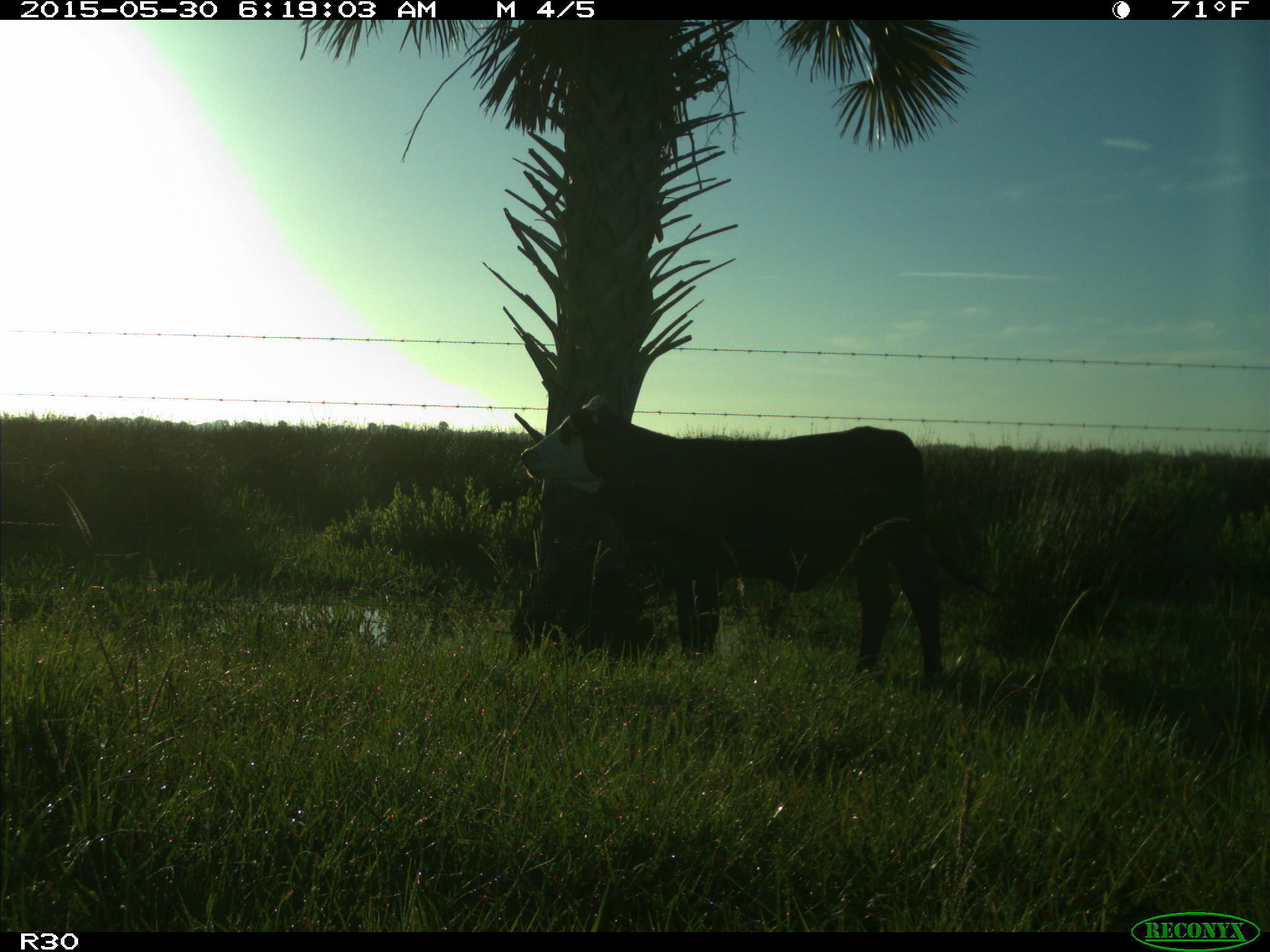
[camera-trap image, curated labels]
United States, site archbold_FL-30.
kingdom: Animalia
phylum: Chordata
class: Mammalia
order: Artiodactyla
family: Bovidae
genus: Bos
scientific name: Bos taurus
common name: domestic cow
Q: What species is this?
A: Bos taurus (domestic cow).